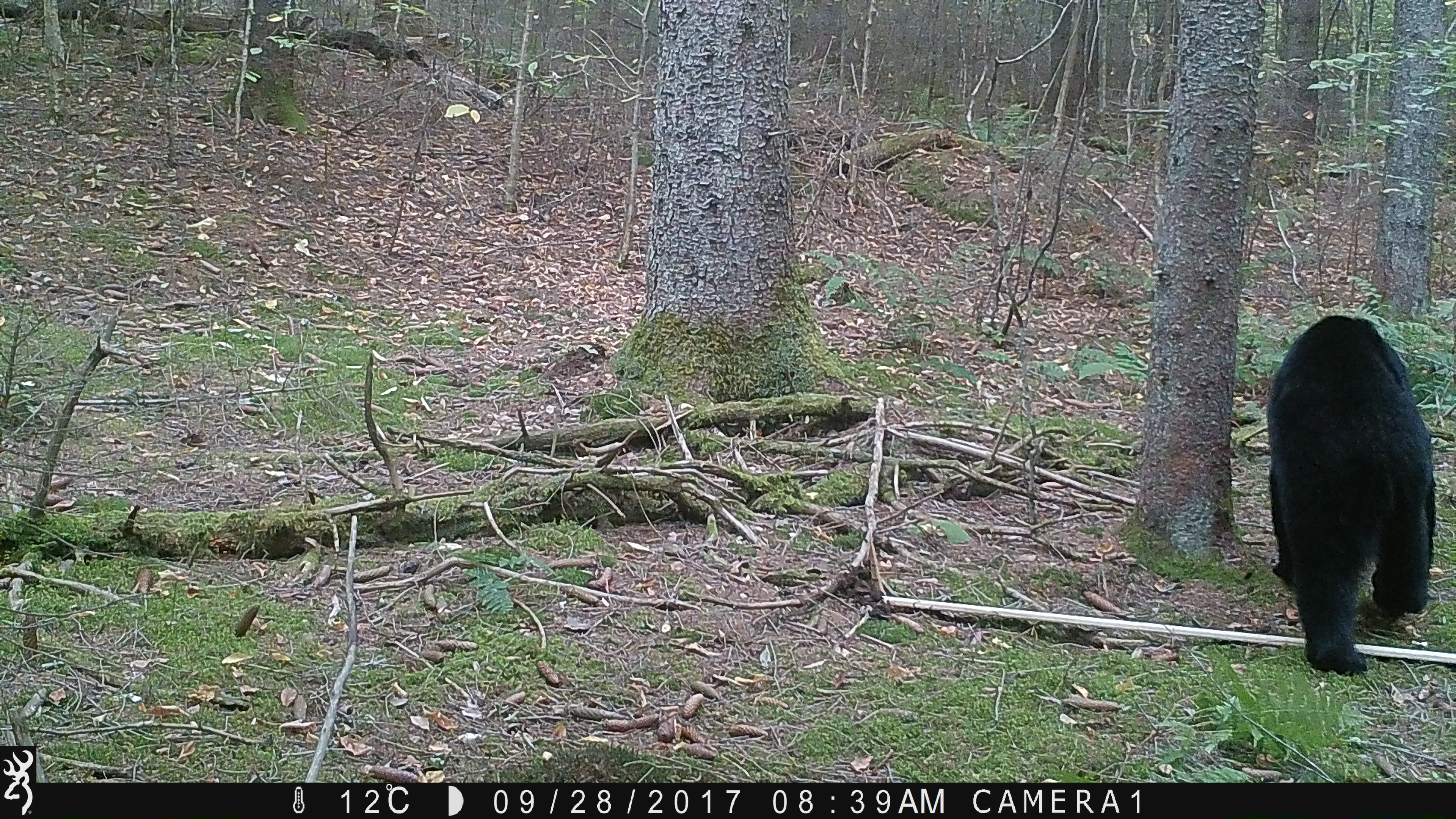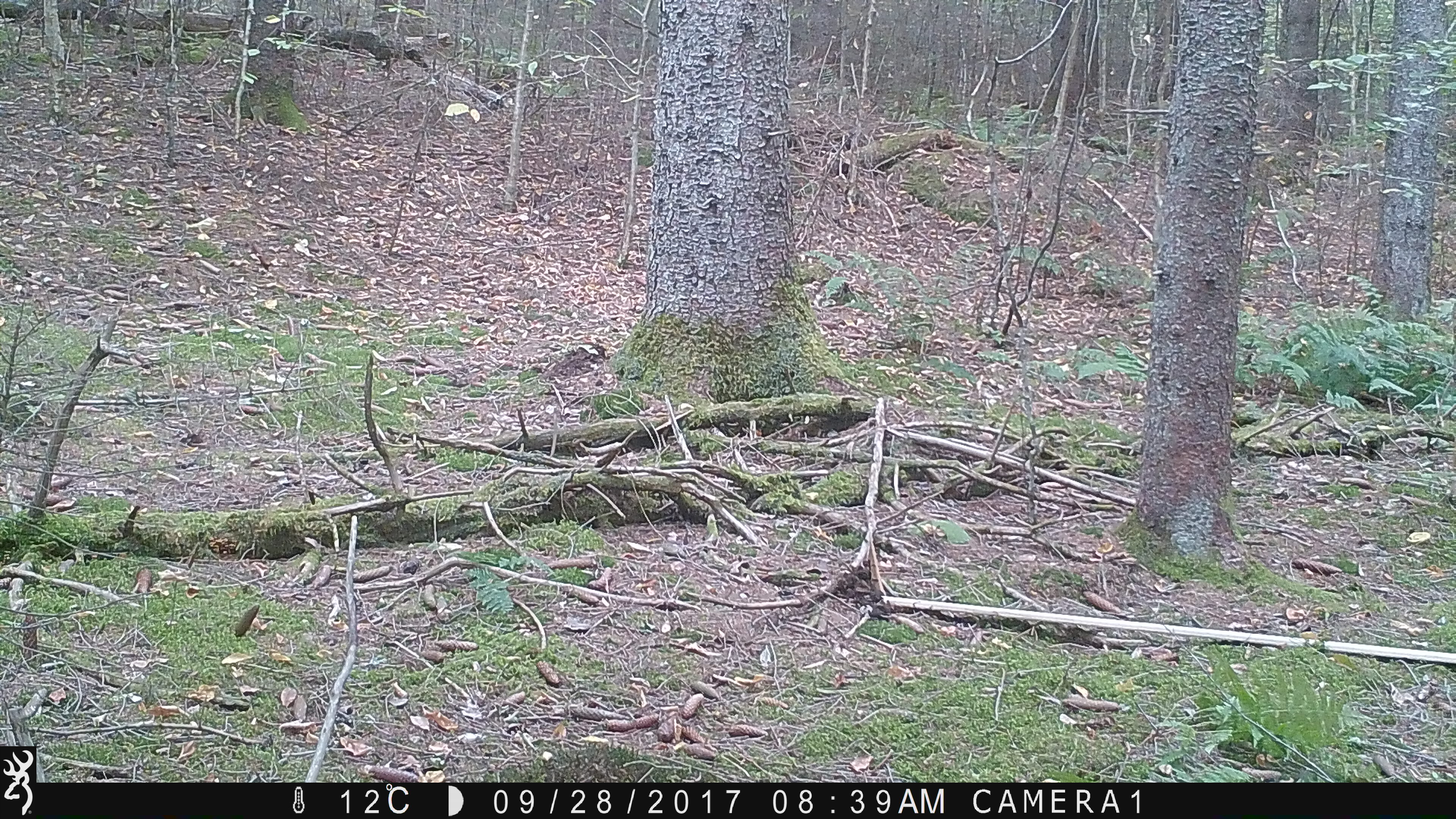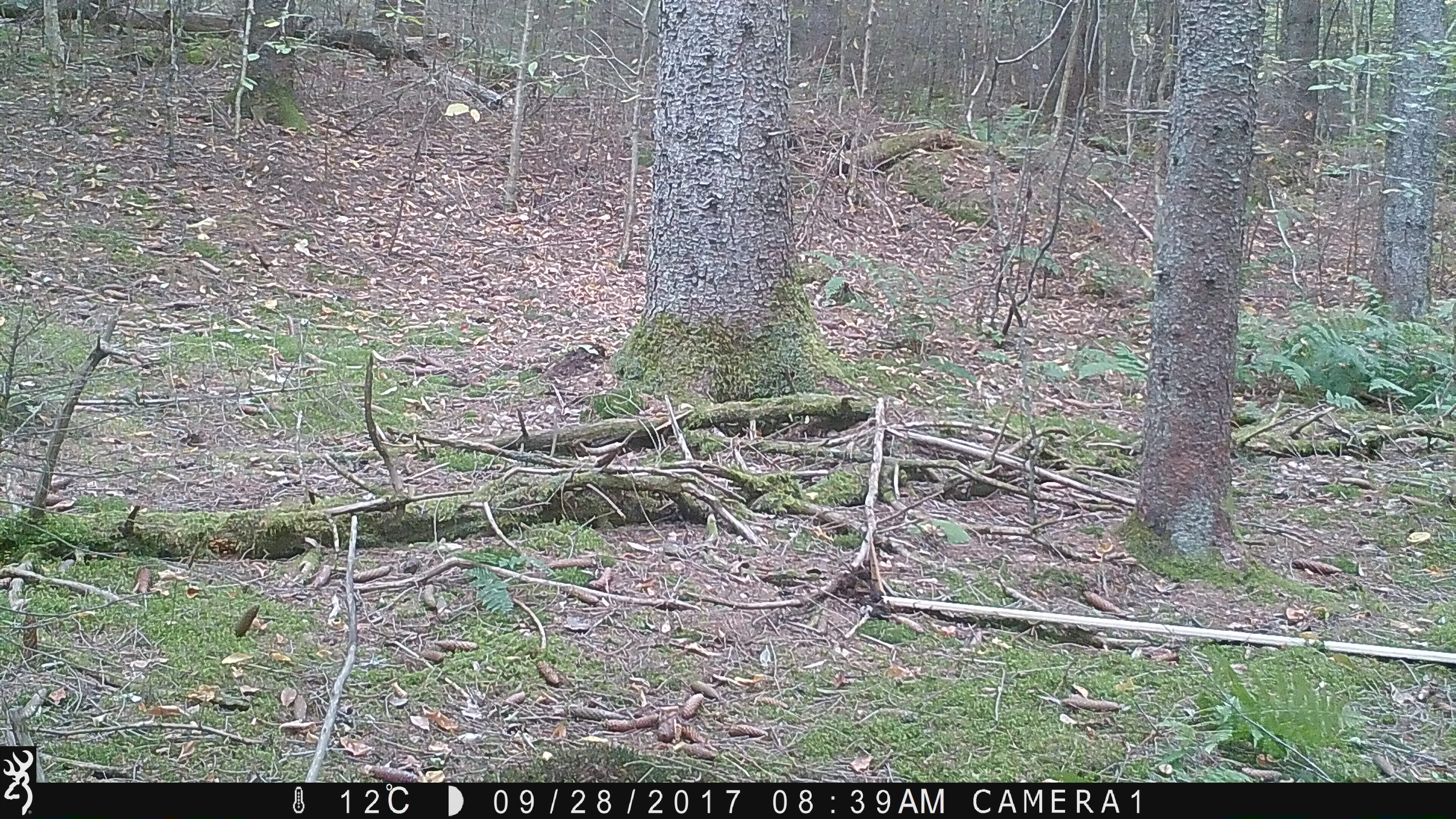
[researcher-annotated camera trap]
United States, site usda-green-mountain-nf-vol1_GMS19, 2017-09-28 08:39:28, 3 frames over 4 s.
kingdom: Animalia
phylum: Chordata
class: Mammalia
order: Carnivora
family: Ursidae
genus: Ursus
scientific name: Ursus americanus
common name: black bear